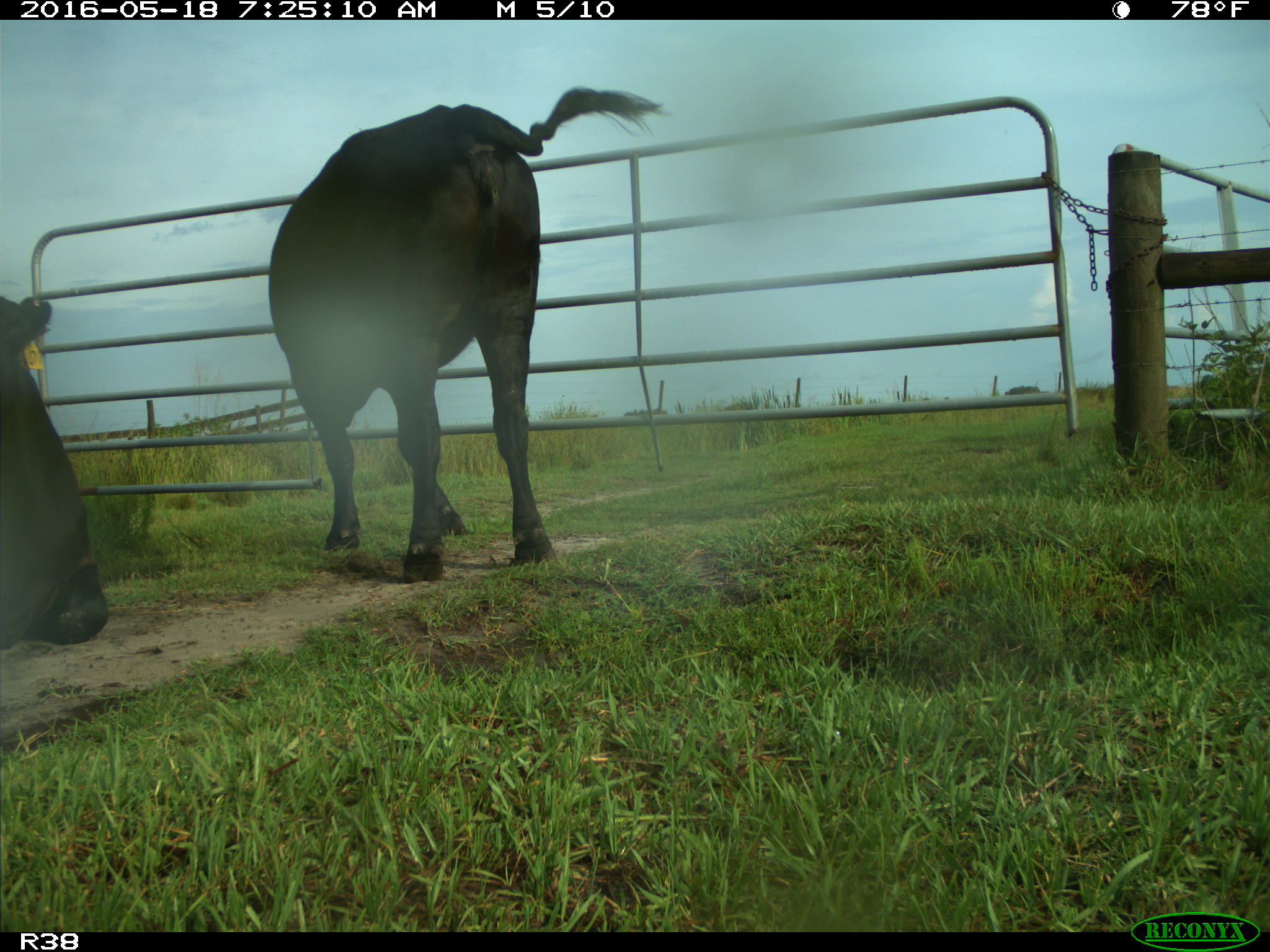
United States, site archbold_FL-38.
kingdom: Animalia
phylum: Chordata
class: Mammalia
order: Artiodactyla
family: Bovidae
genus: Bos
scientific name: Bos taurus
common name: domestic cow